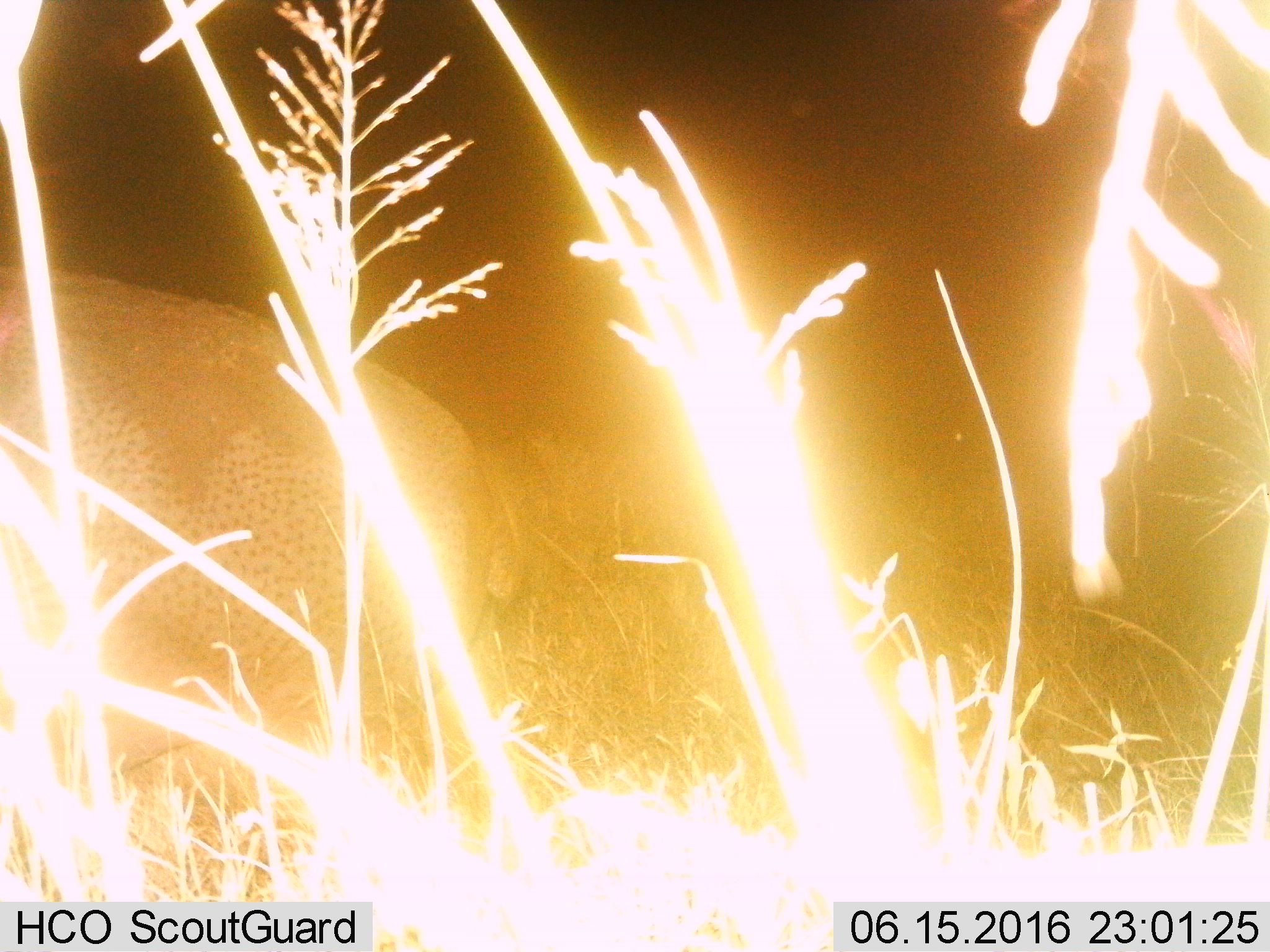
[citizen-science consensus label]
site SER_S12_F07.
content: unidentified animal